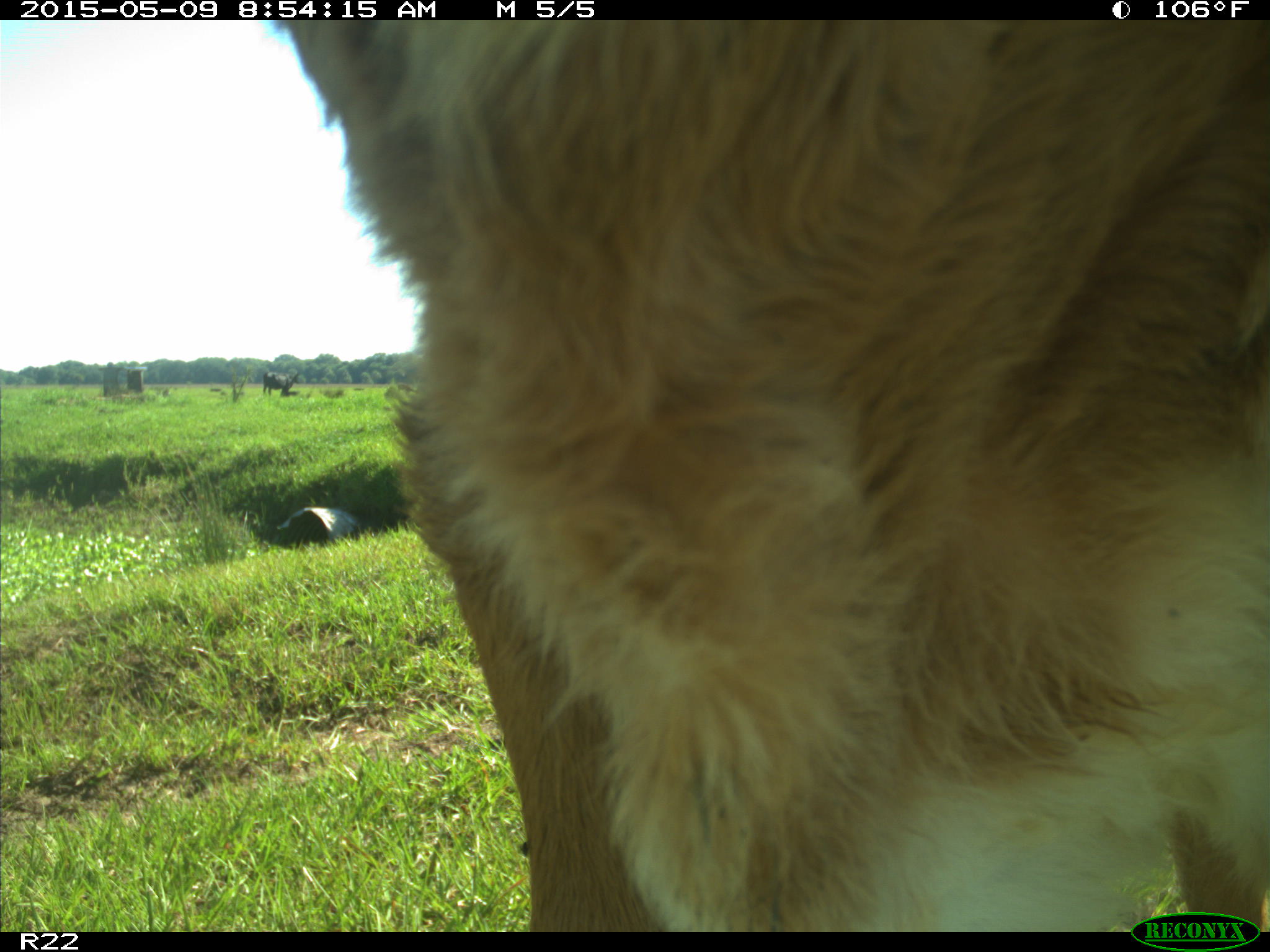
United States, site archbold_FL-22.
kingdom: Animalia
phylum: Chordata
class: Mammalia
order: Artiodactyla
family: Bovidae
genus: Bos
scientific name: Bos taurus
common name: domestic cow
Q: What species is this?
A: Bos taurus (domestic cow).